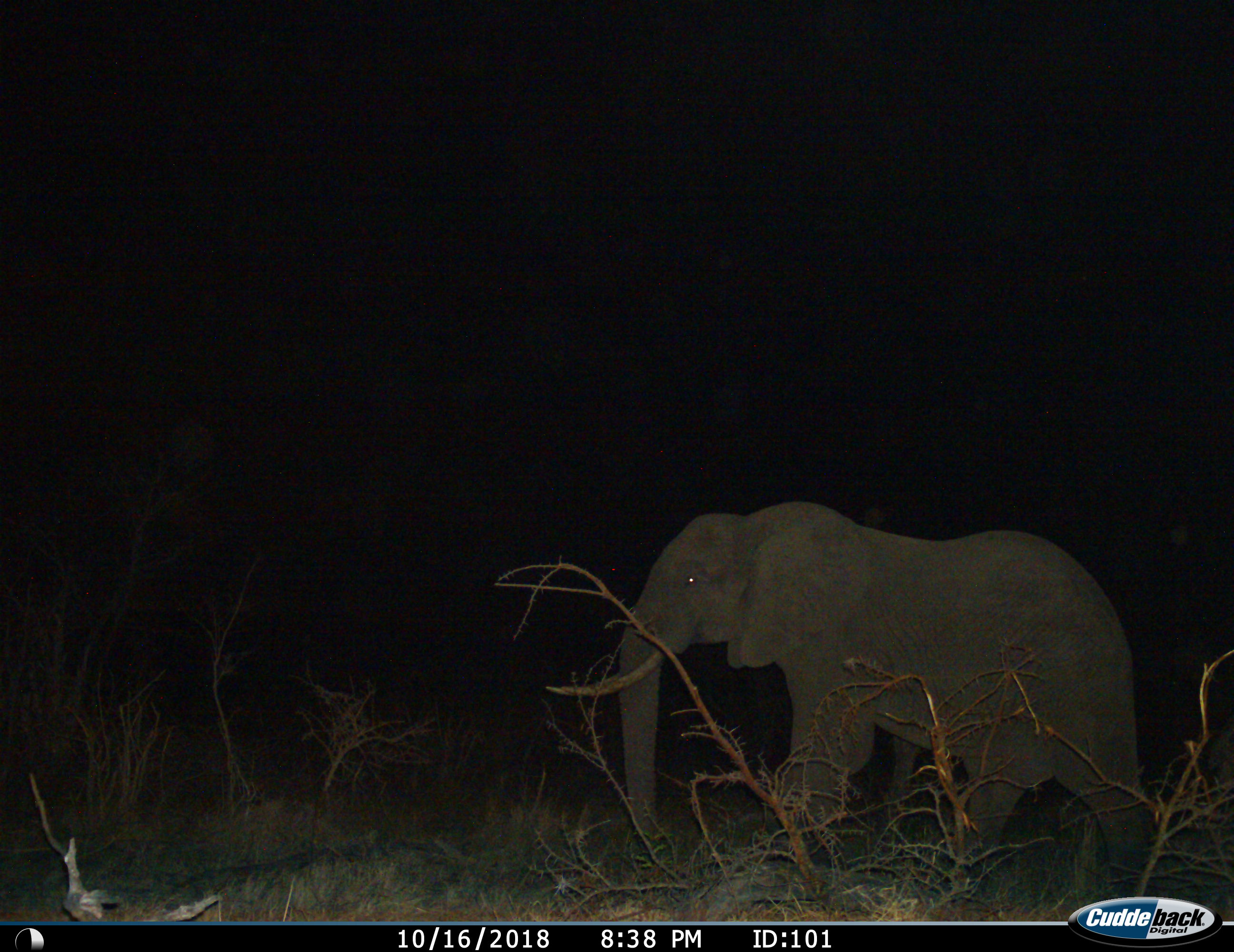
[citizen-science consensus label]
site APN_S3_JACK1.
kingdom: Animalia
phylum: Chordata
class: Mammalia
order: Proboscidea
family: Elephantidae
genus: Loxodonta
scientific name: Loxodonta africana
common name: african bush elephant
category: elephant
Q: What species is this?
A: Elephant (african bush elephant) (Loxodonta africana).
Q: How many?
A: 1.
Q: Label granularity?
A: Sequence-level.